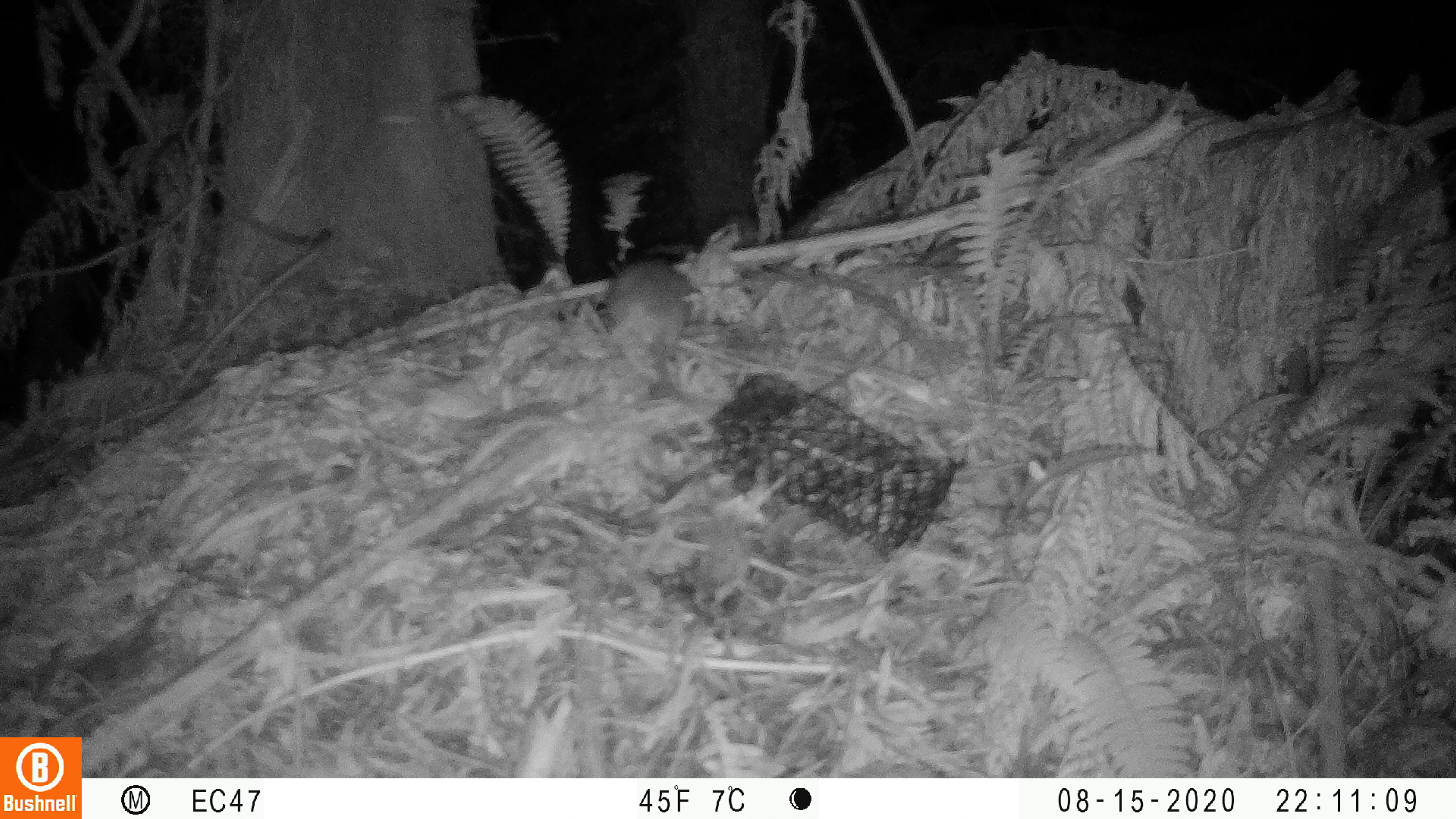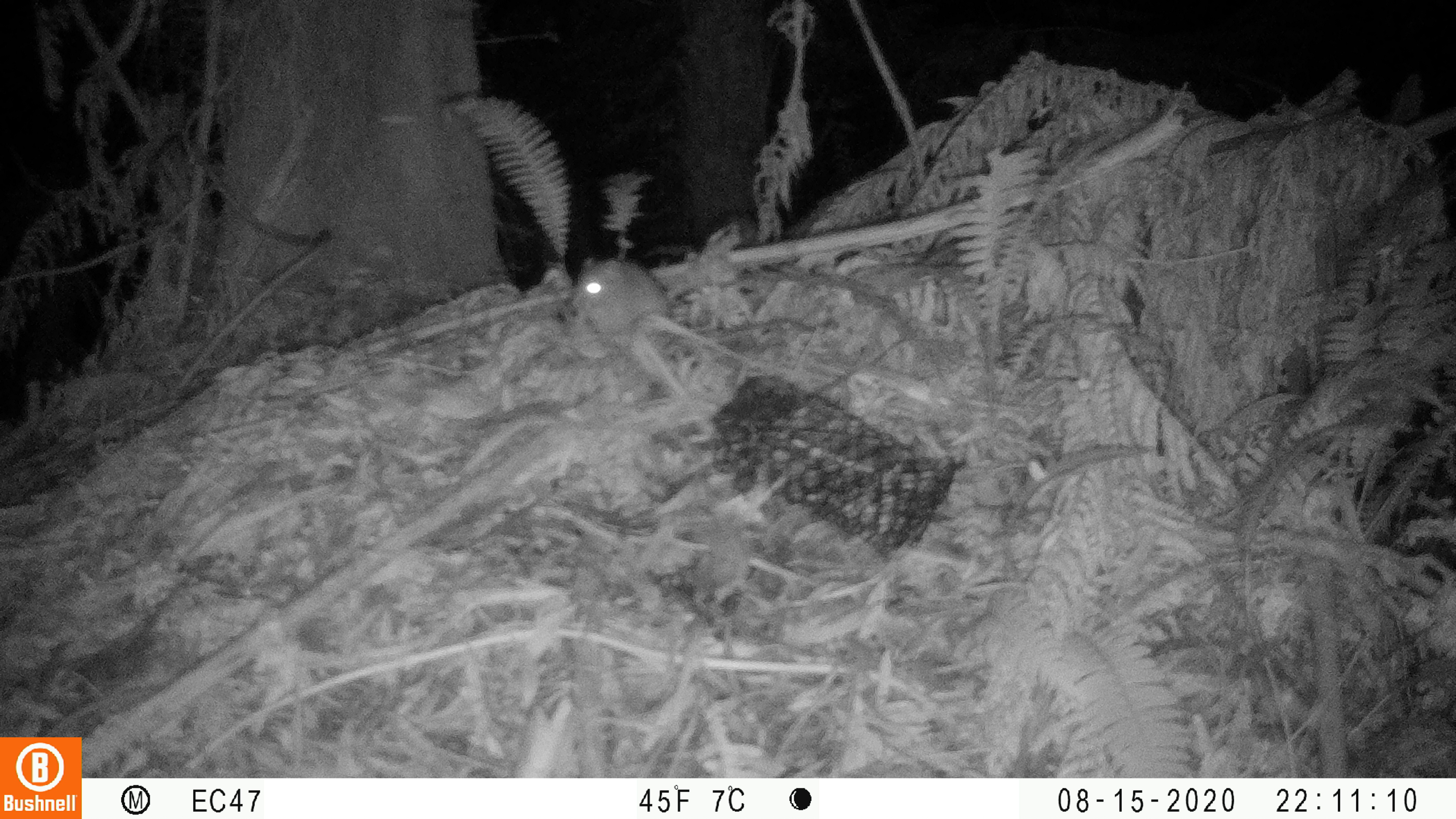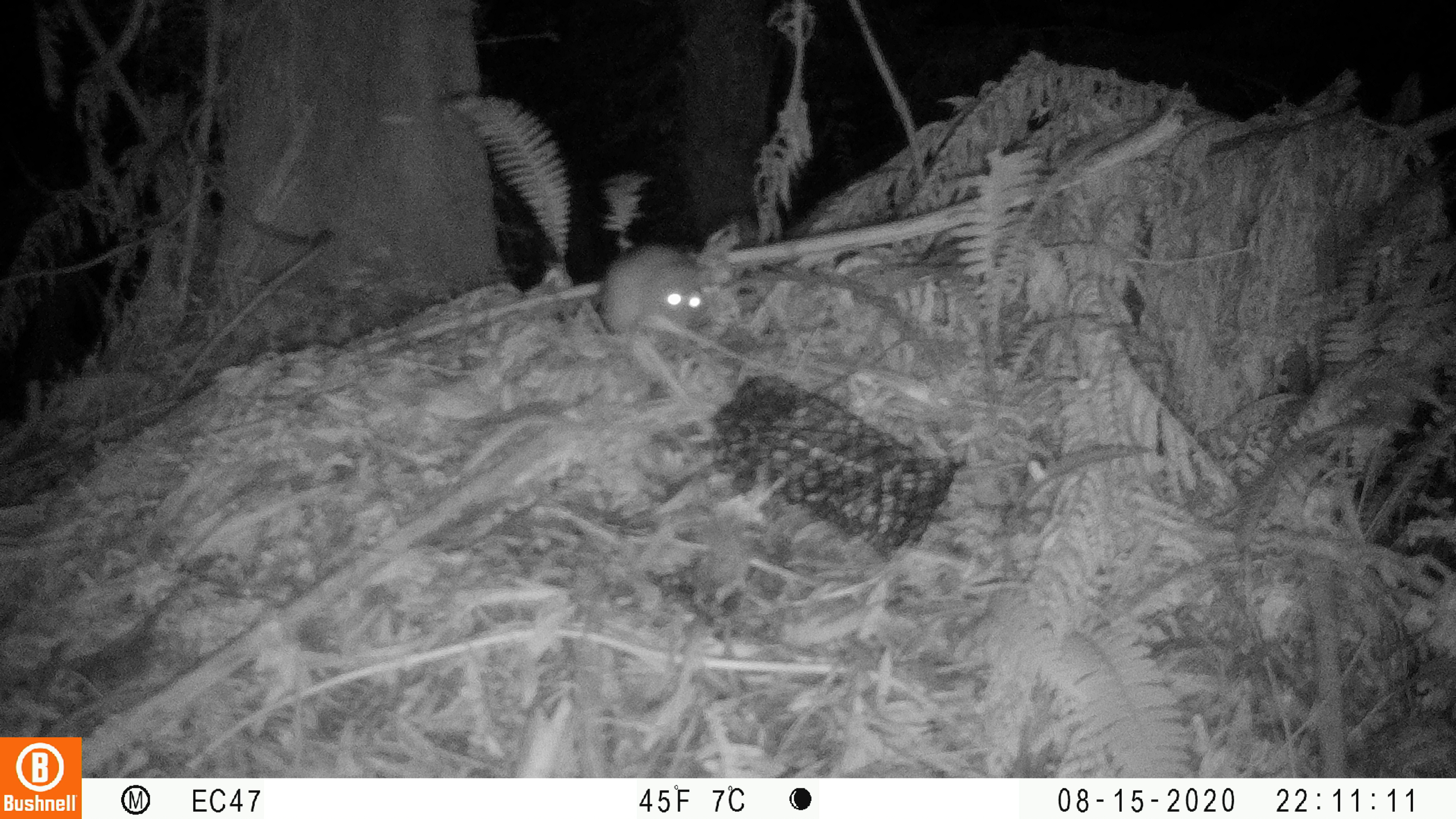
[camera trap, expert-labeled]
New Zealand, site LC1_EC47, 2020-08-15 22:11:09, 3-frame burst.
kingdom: Animalia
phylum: Chordata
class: Mammalia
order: Rodentia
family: Muridae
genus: Rattus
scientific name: Rattus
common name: rat